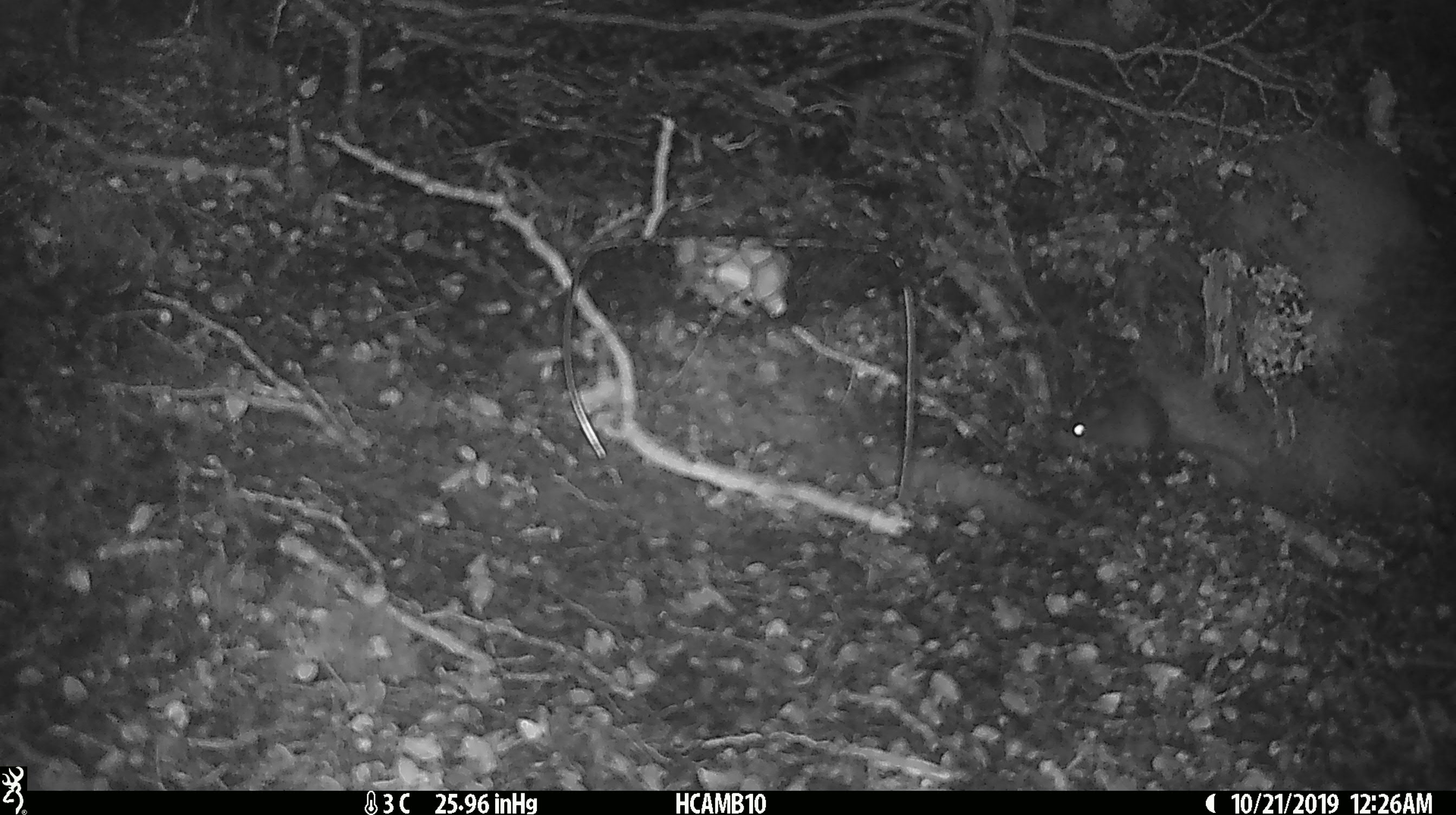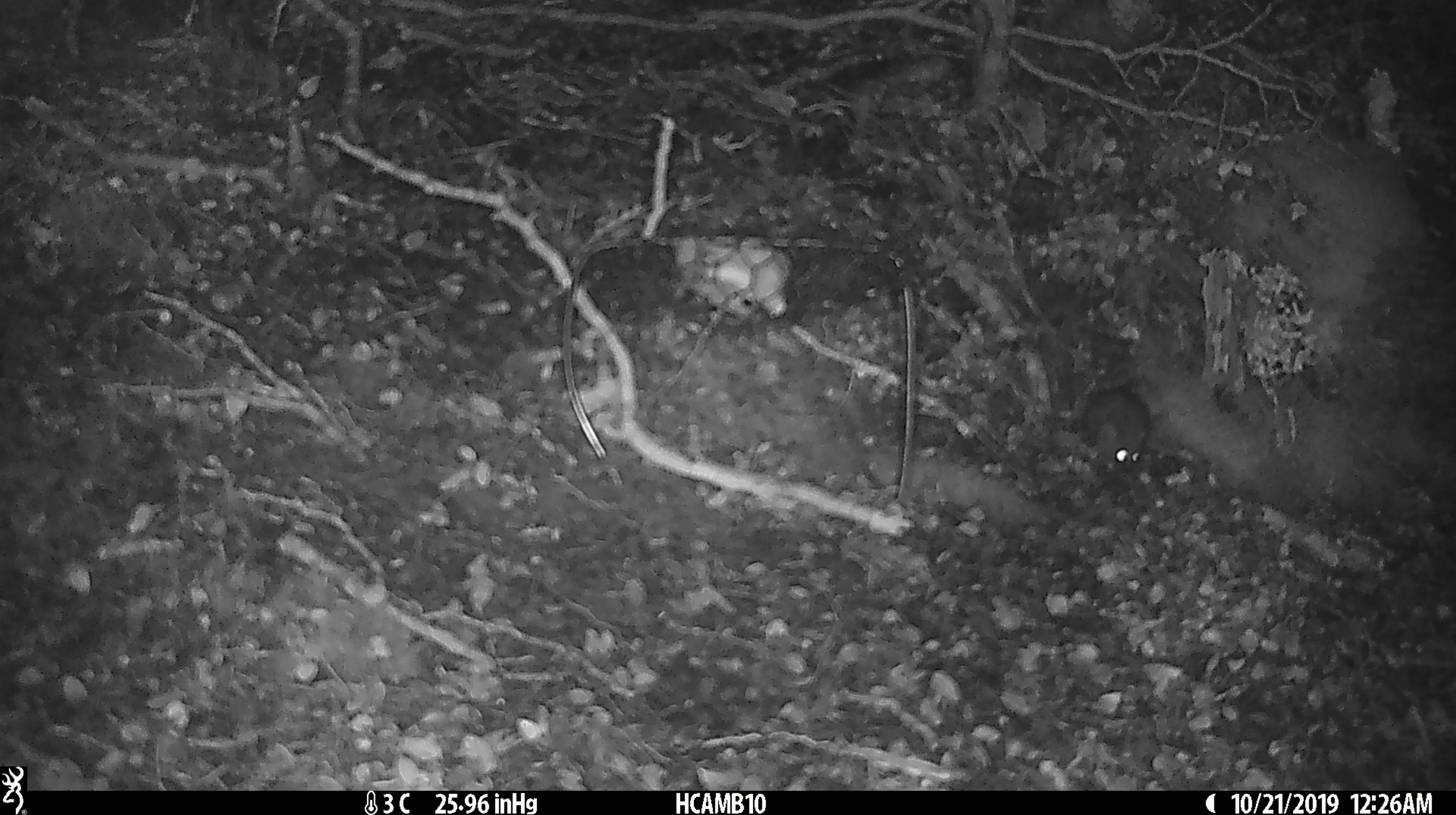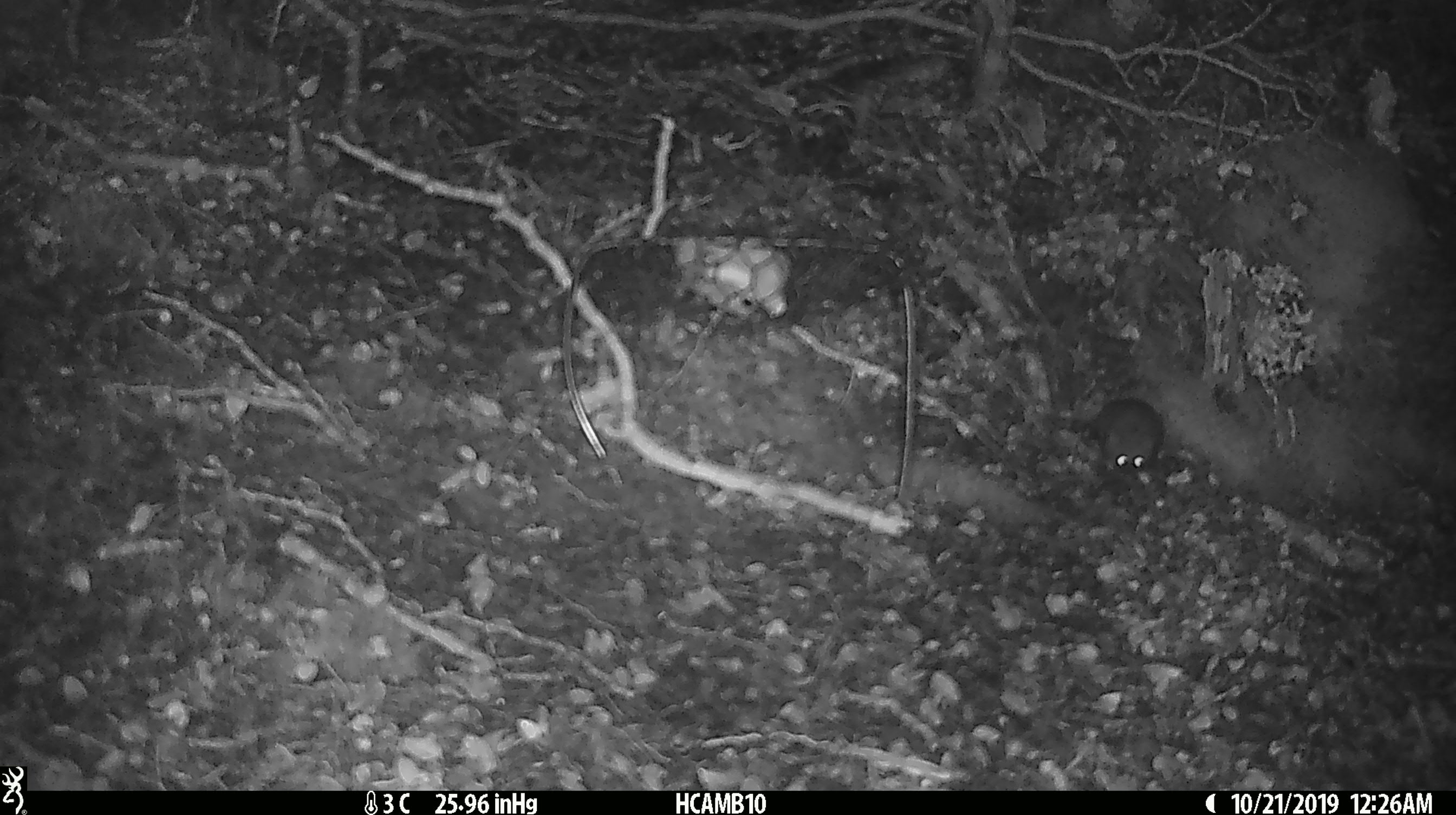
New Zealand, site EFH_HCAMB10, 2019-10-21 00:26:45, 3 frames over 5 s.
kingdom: Animalia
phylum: Chordata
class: Mammalia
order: Rodentia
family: Muridae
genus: Mus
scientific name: Mus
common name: mouse